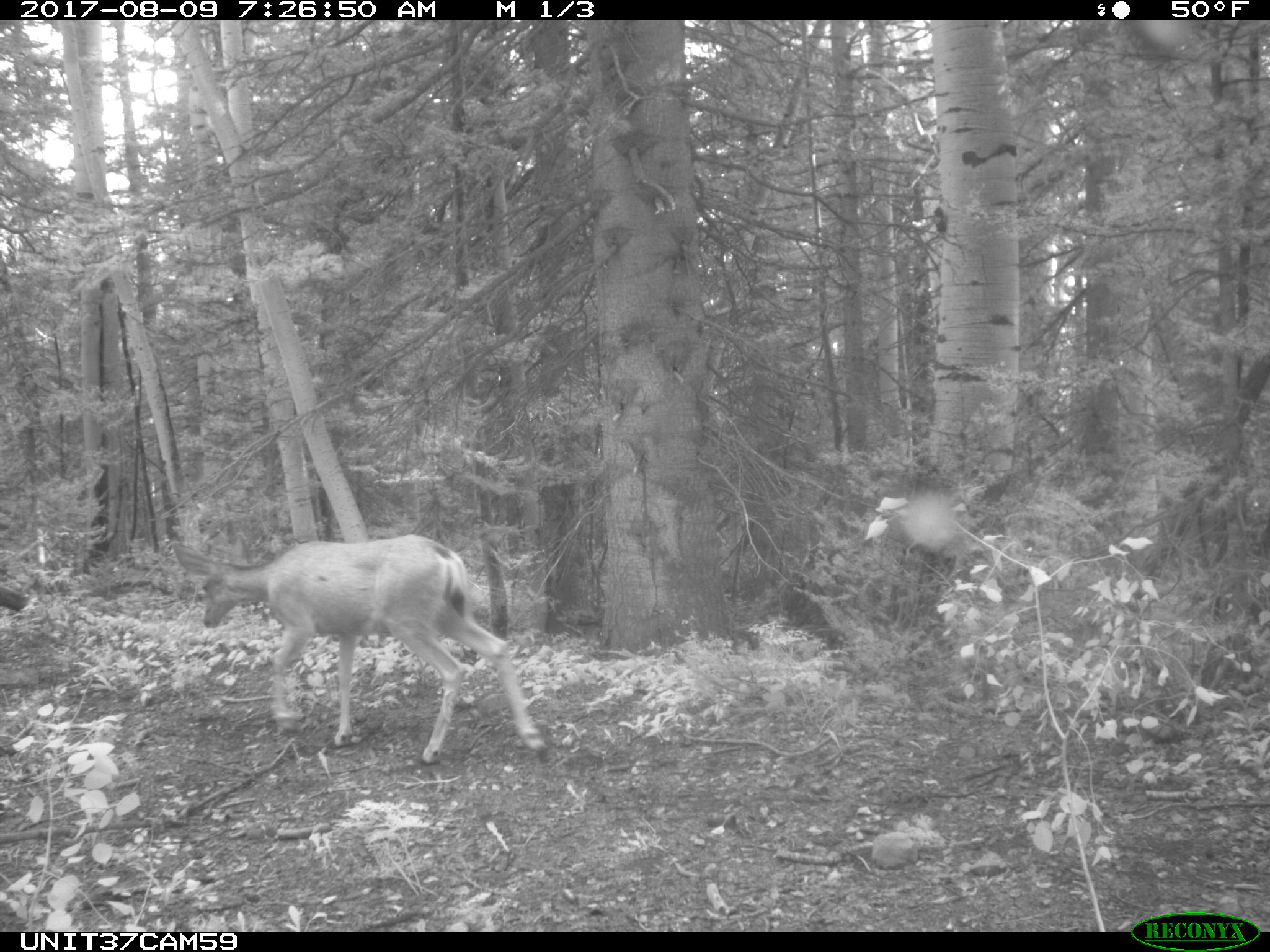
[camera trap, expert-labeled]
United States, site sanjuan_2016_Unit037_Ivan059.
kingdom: Animalia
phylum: Chordata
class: Mammalia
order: Artiodactyla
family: Cervidae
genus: Odocoileus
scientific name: Odocoileus hemionus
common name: mule deer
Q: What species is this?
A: Odocoileus hemionus (mule deer).